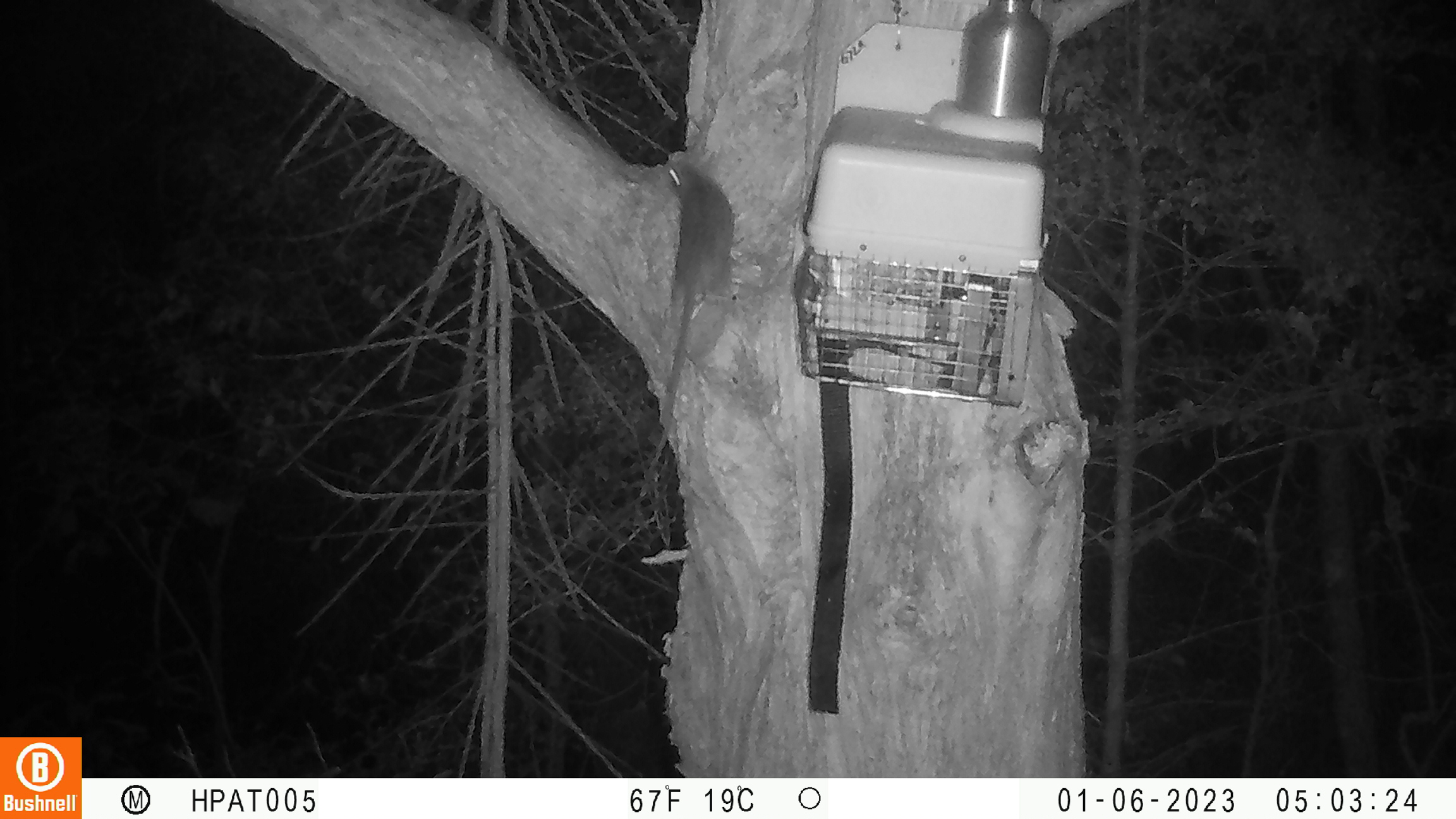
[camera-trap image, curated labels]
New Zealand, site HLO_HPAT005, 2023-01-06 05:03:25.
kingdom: Animalia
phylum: Chordata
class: Mammalia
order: Rodentia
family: Muridae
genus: Rattus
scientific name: Rattus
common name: rat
Rat (Rattus).